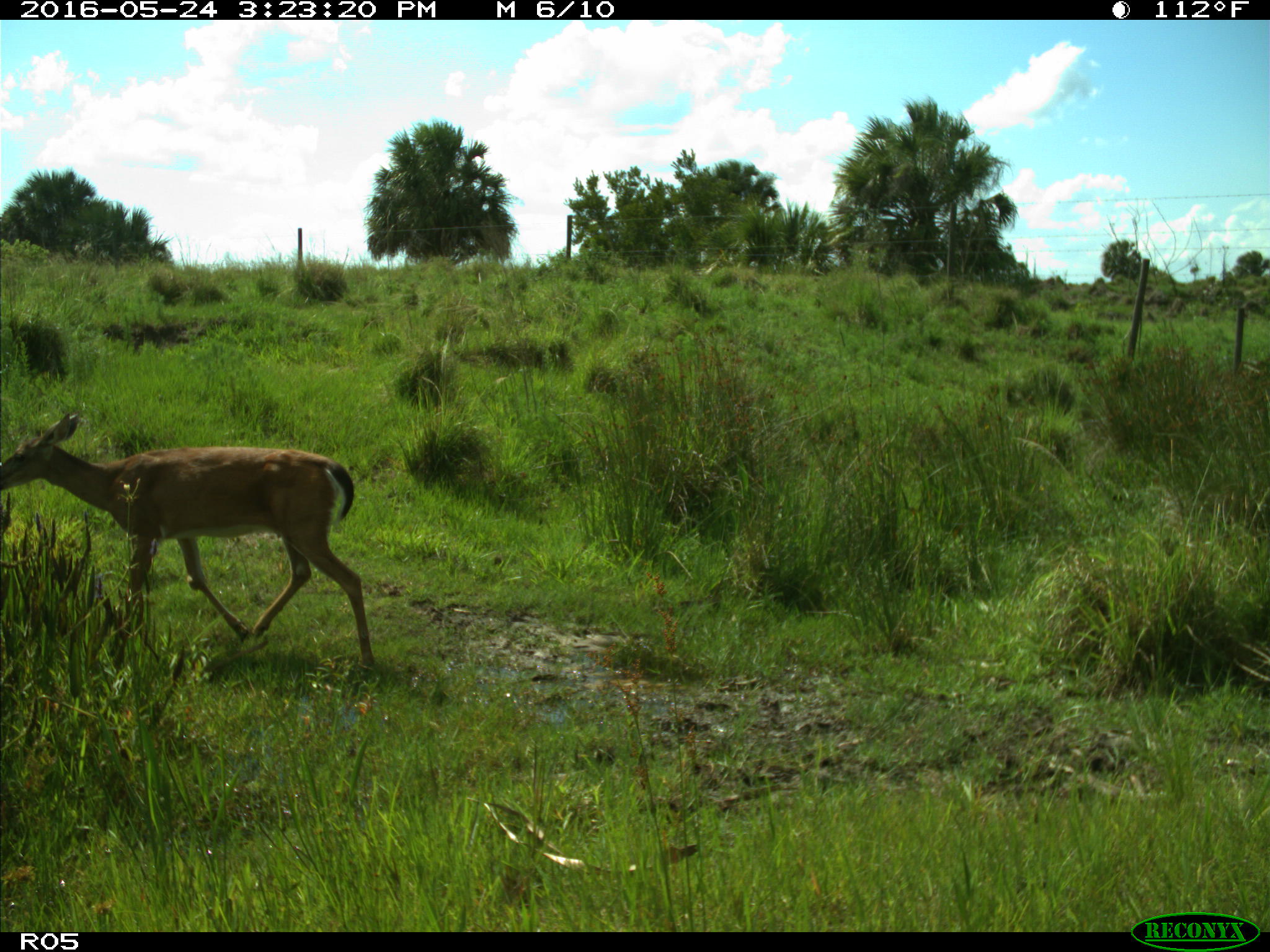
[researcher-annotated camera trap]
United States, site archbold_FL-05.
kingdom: Animalia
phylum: Chordata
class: Mammalia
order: Artiodactyla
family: Cervidae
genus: Odocoileus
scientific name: Odocoileus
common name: deer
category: unidentified deer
Unidentified deer (deer) (Odocoileus).